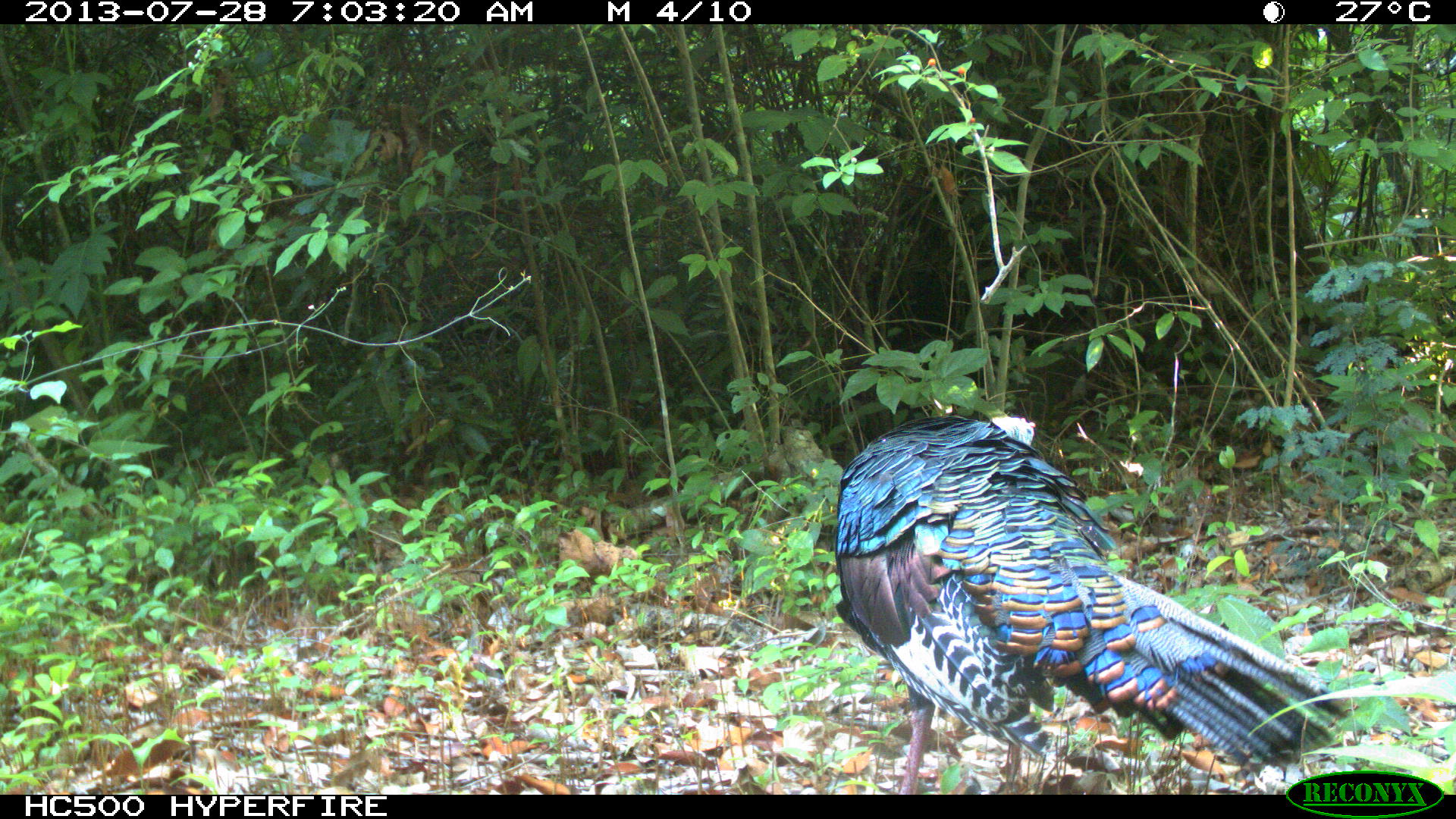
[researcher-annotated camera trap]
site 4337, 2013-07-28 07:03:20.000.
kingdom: Animalia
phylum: Chordata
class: Aves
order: Galliformes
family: Phasianidae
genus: Meleagris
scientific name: Meleagris ocellata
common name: ocellated turkey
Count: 1.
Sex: male.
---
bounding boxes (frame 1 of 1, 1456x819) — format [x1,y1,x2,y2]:
meleagris ocellata: [834,414,1354,795]